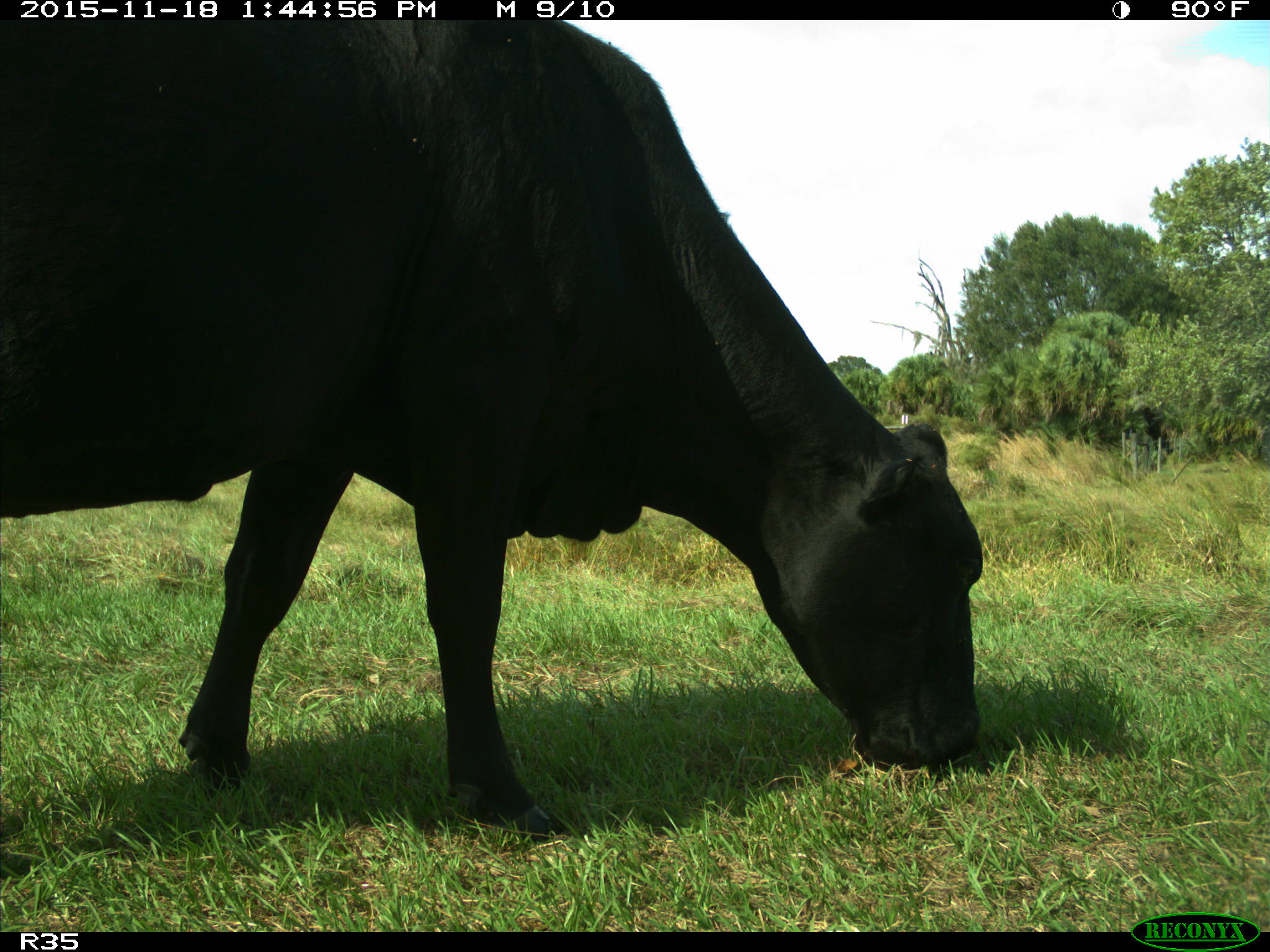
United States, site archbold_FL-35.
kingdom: Animalia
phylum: Chordata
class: Mammalia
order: Artiodactyla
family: Bovidae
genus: Bos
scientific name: Bos taurus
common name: domestic cow